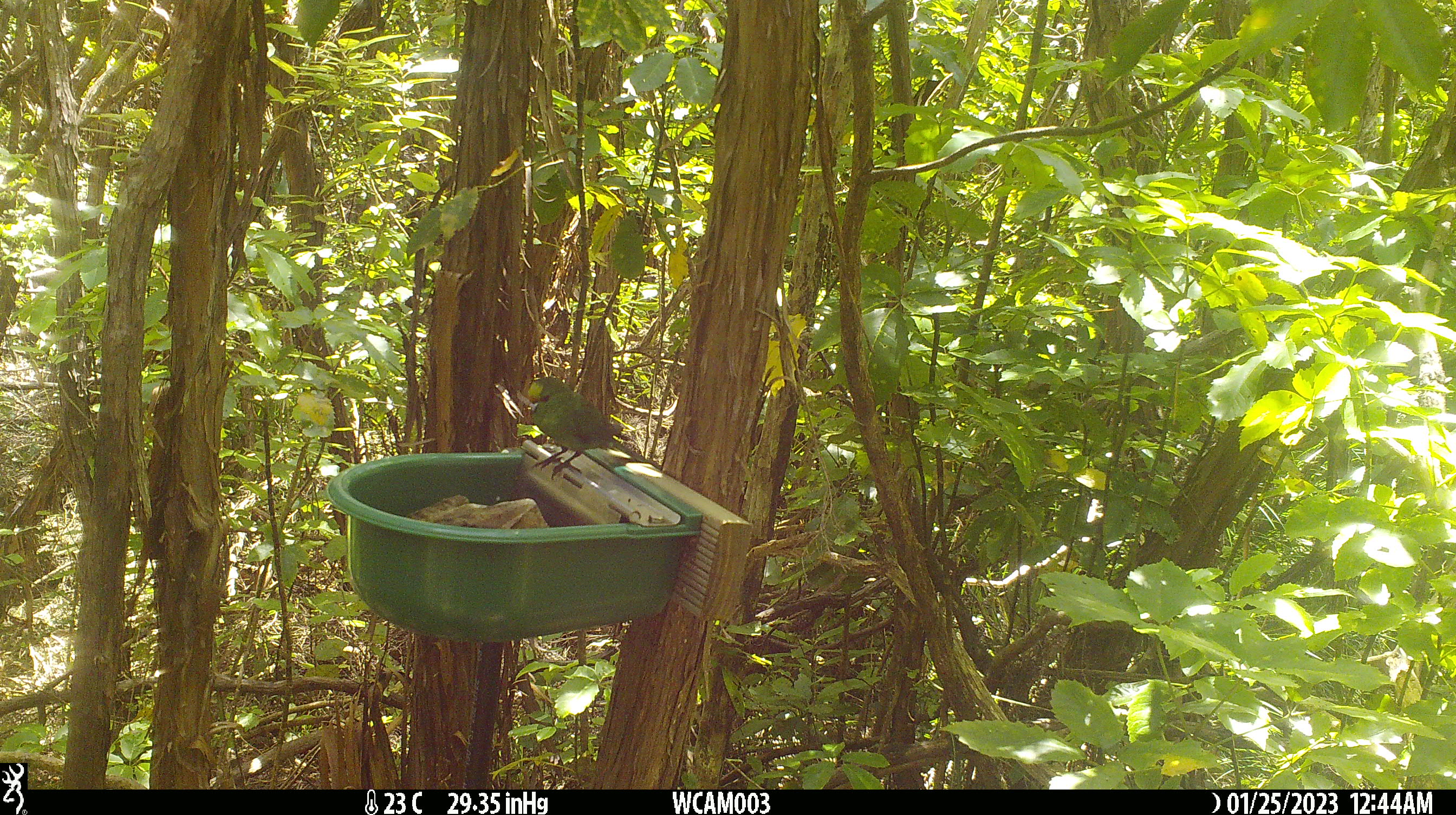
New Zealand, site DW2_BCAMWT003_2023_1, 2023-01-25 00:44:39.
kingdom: Animalia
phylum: Chordata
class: Aves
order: Psittaciformes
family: Psittaculidae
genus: Cyanoramphus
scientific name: Cyanoramphus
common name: parakeet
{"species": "parakeet (Cyanoramphus)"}